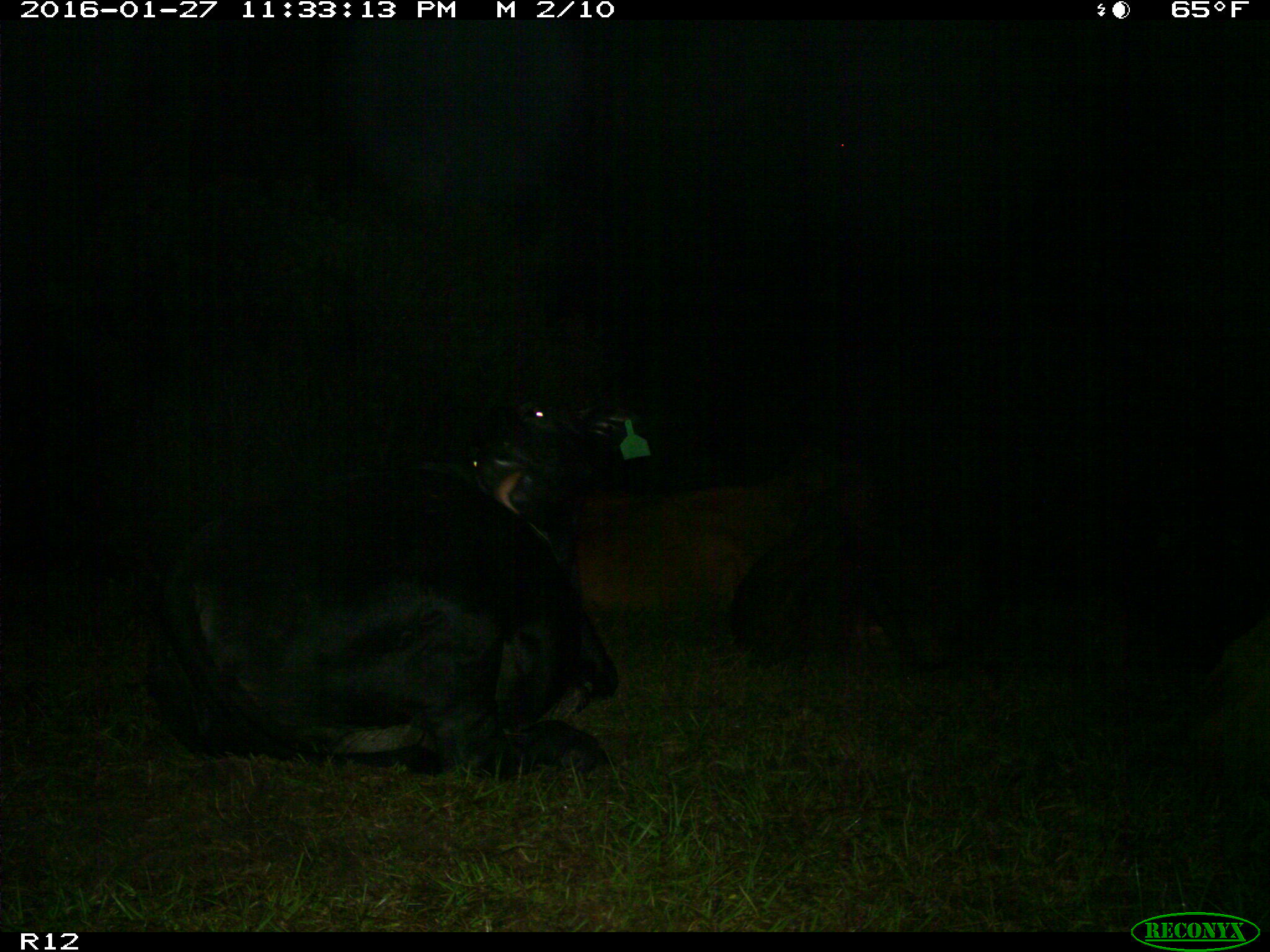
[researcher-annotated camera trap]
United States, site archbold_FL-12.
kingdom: Animalia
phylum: Chordata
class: Mammalia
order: Artiodactyla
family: Bovidae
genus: Bos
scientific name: Bos taurus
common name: domestic cow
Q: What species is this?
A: Bos taurus (domestic cow).